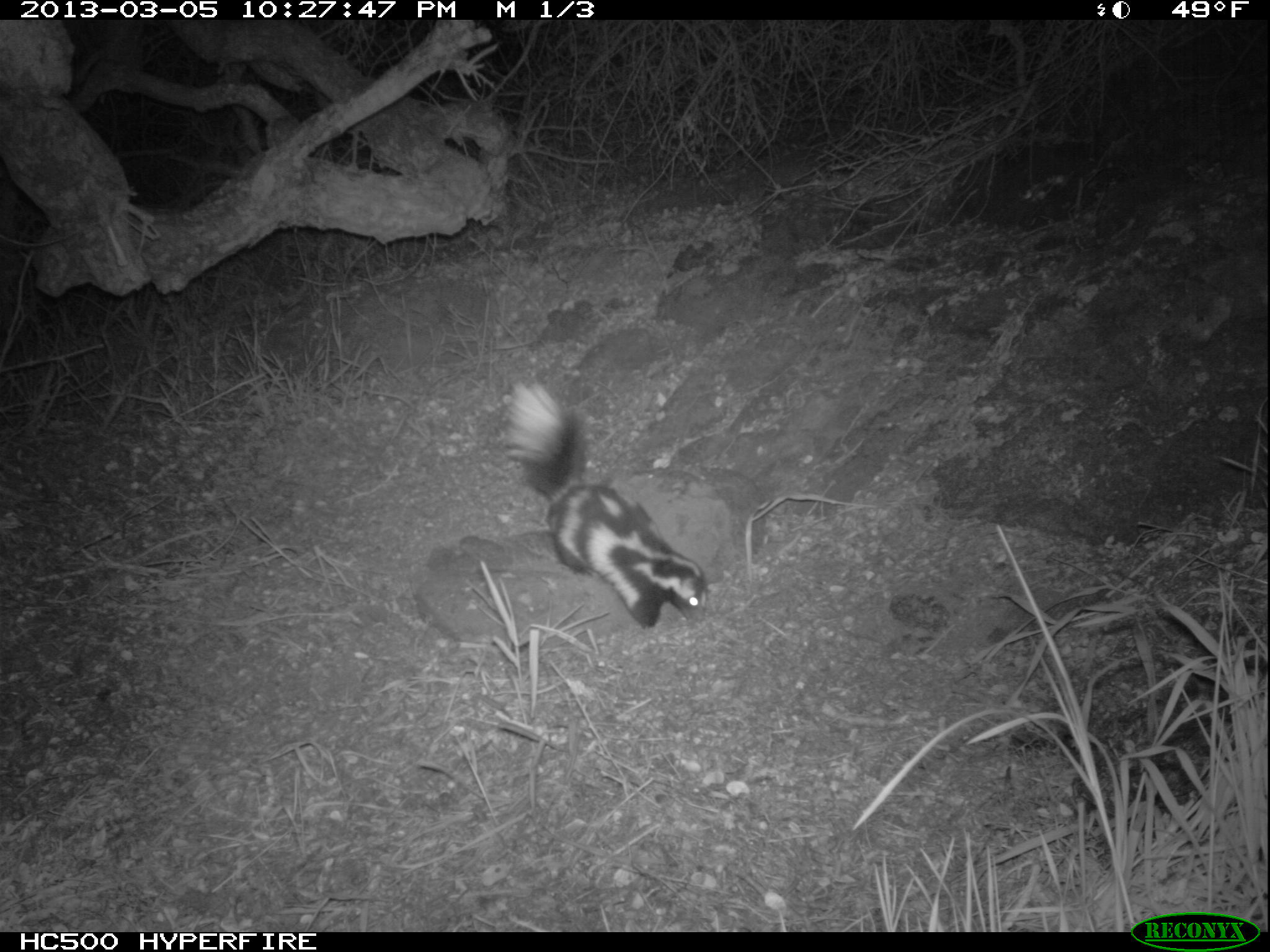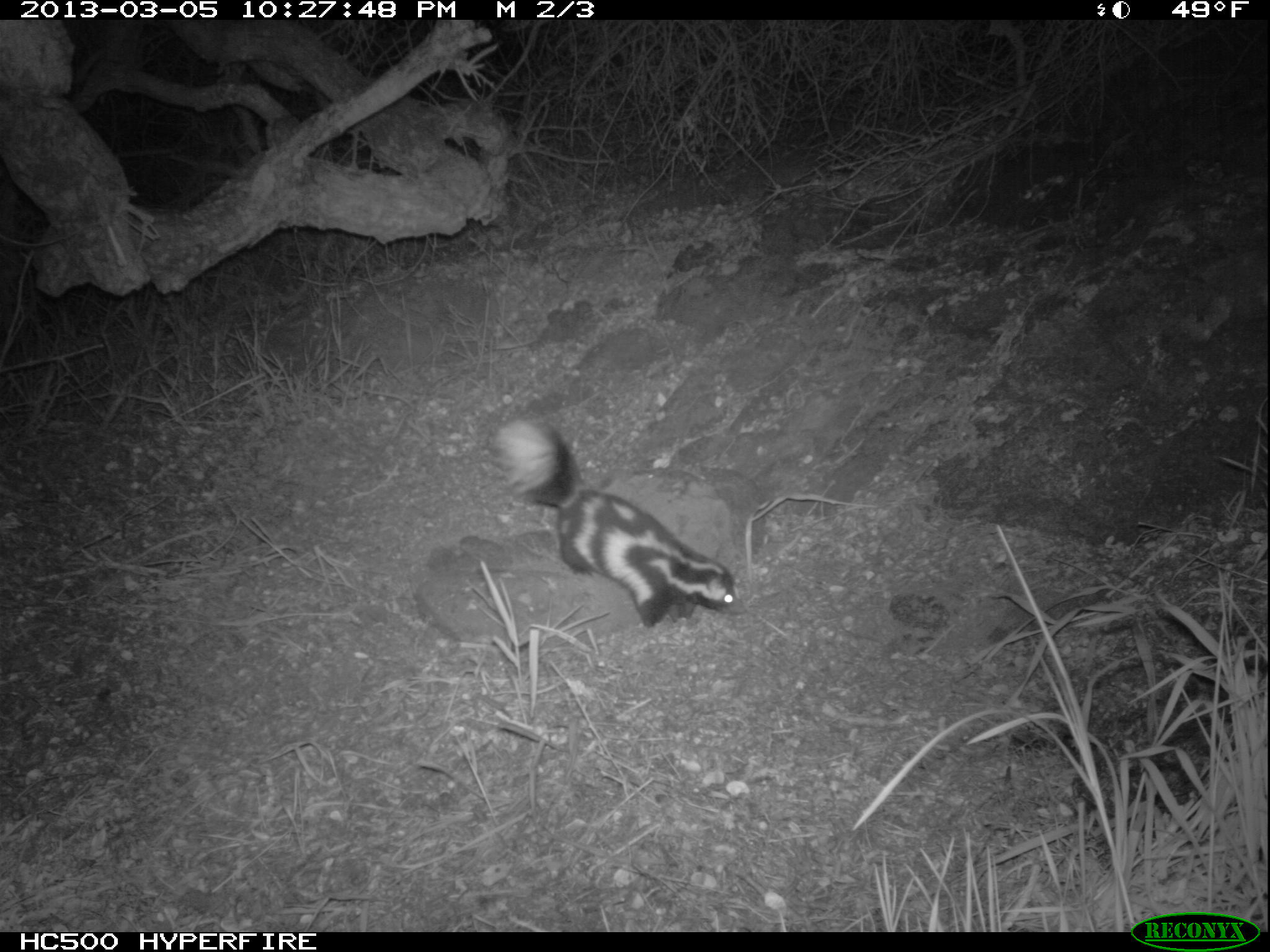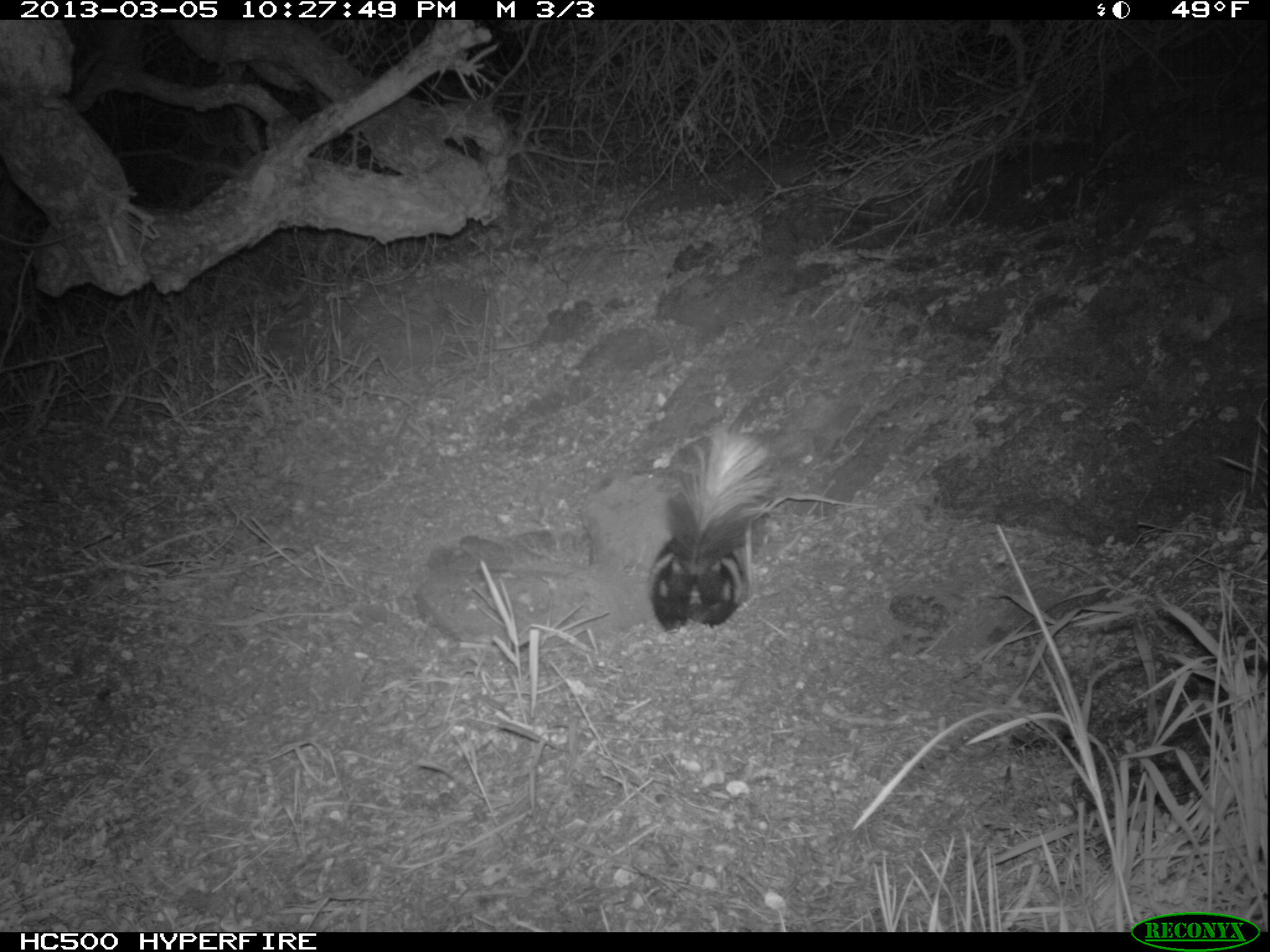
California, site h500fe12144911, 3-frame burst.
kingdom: Animalia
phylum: Chordata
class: Mammalia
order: Carnivora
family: Mephitidae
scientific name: Mephitidae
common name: skunk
Skunk (Mephitidae).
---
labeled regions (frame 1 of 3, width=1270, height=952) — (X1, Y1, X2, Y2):
skunk: (498, 377, 709, 627)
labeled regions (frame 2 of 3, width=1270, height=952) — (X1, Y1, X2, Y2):
skunk: (495, 418, 746, 628)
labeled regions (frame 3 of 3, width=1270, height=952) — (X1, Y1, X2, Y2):
skunk: (649, 429, 778, 631)